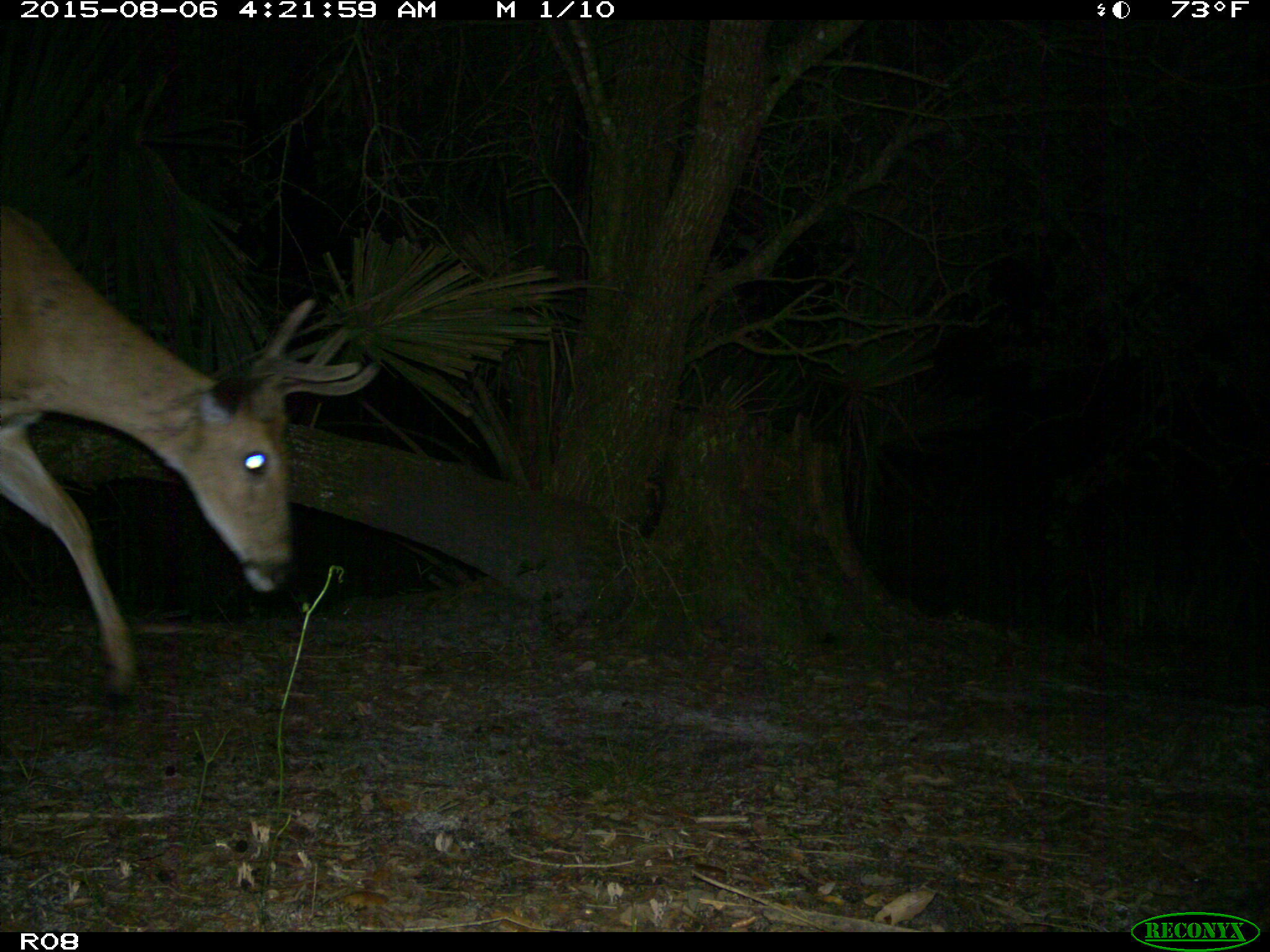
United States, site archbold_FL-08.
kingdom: Animalia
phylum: Chordata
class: Mammalia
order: Artiodactyla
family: Cervidae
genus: Odocoileus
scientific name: Odocoileus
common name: deer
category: unidentified deer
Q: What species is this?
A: Unidentified deer (deer) (Odocoileus).